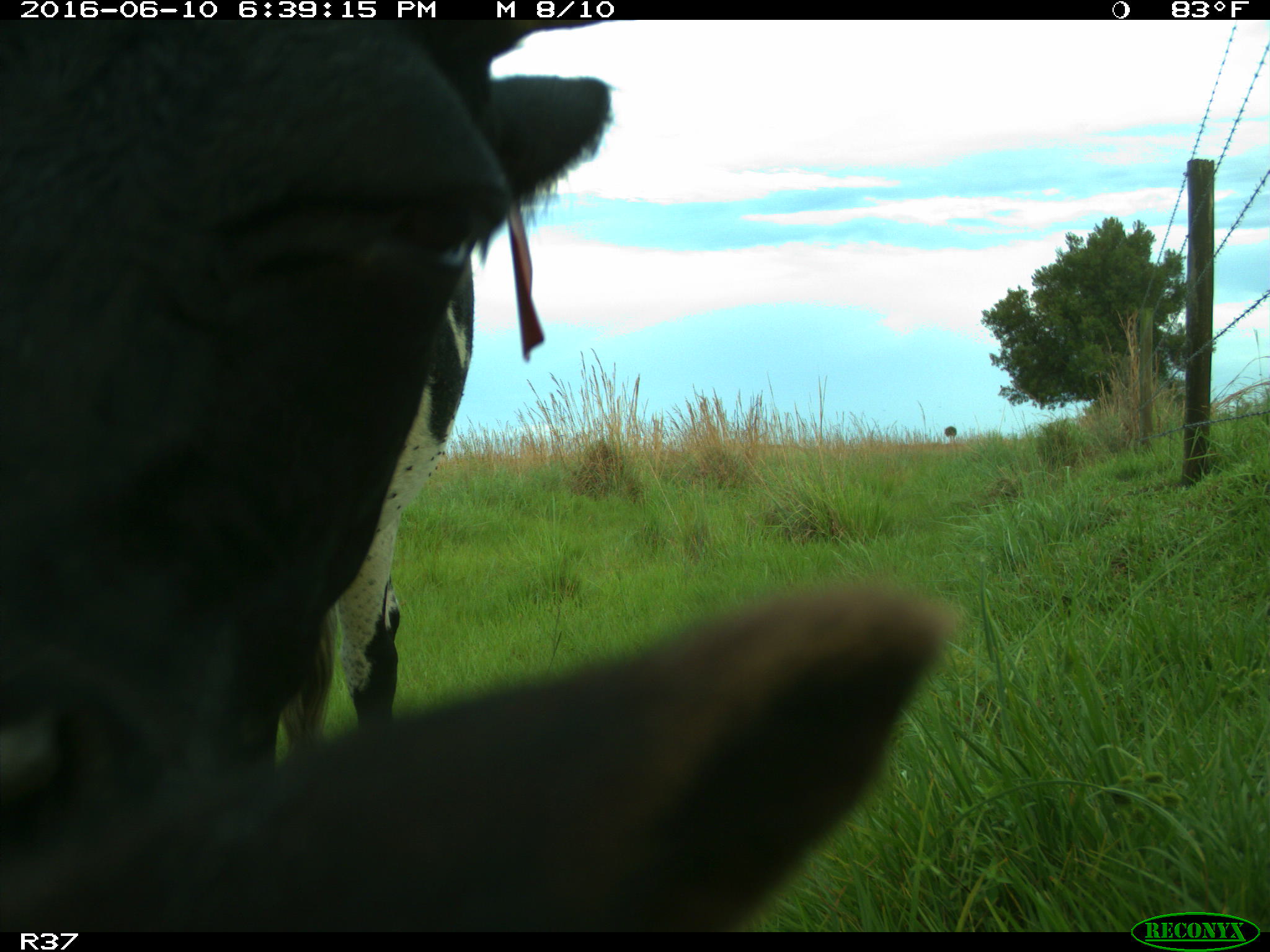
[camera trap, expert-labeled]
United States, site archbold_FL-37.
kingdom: Animalia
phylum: Chordata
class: Mammalia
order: Artiodactyla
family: Bovidae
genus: Bos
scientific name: Bos taurus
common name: domestic cow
Bos taurus (domestic cow).